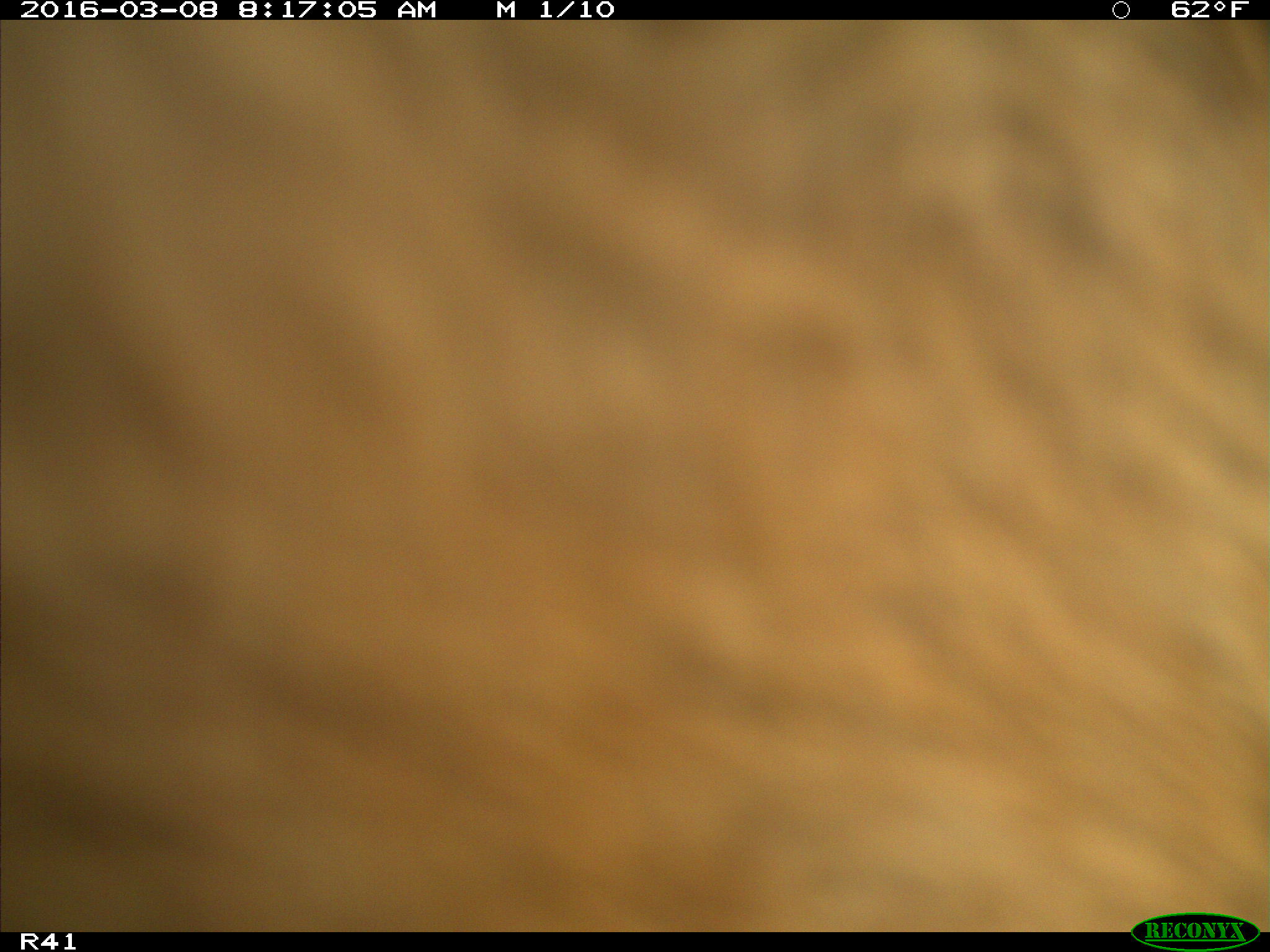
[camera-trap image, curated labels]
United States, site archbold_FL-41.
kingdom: Animalia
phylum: Chordata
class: Mammalia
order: Artiodactyla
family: Bovidae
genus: Bos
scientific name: Bos taurus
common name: domestic cow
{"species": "Bos taurus (domestic cow)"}